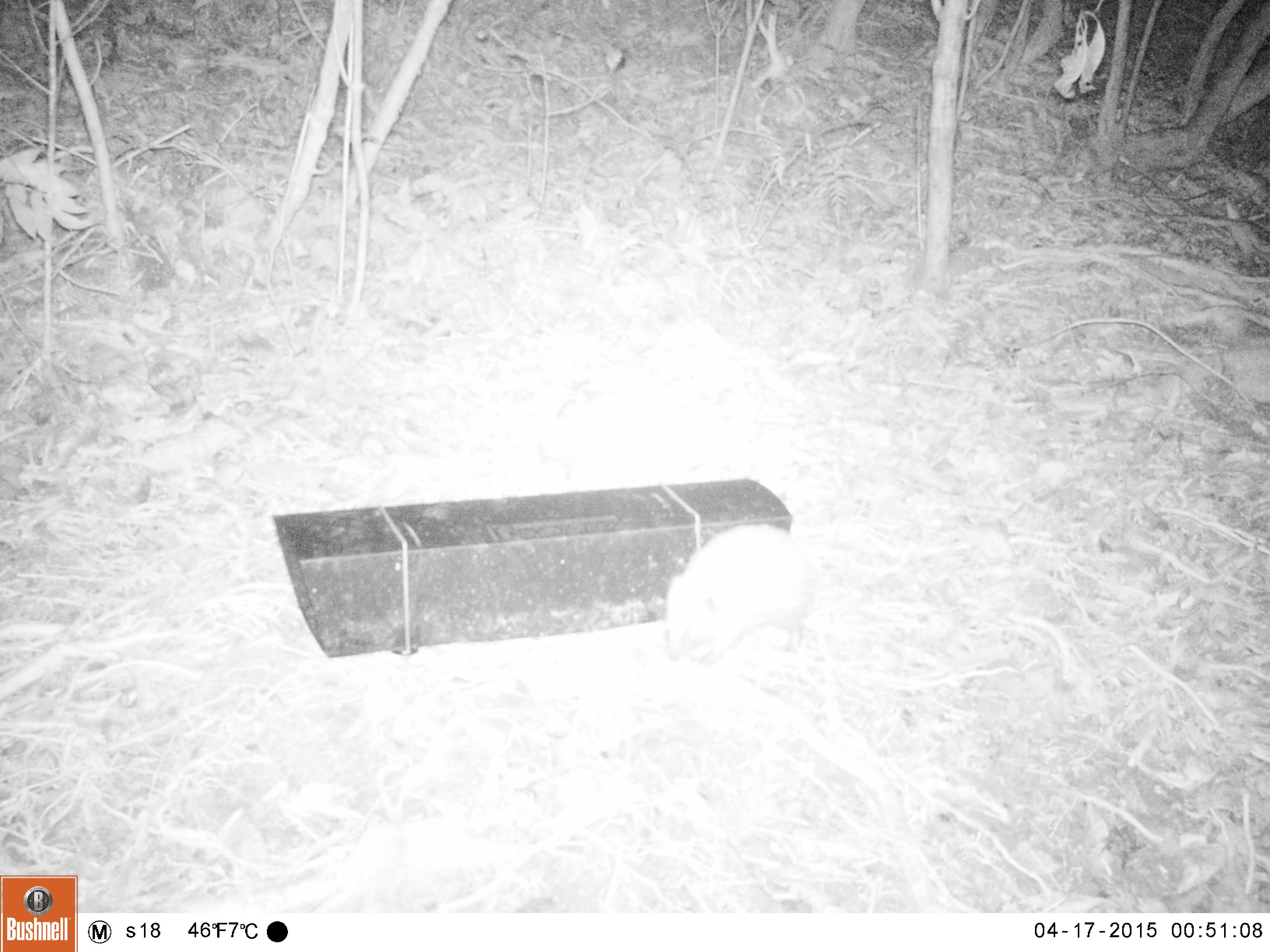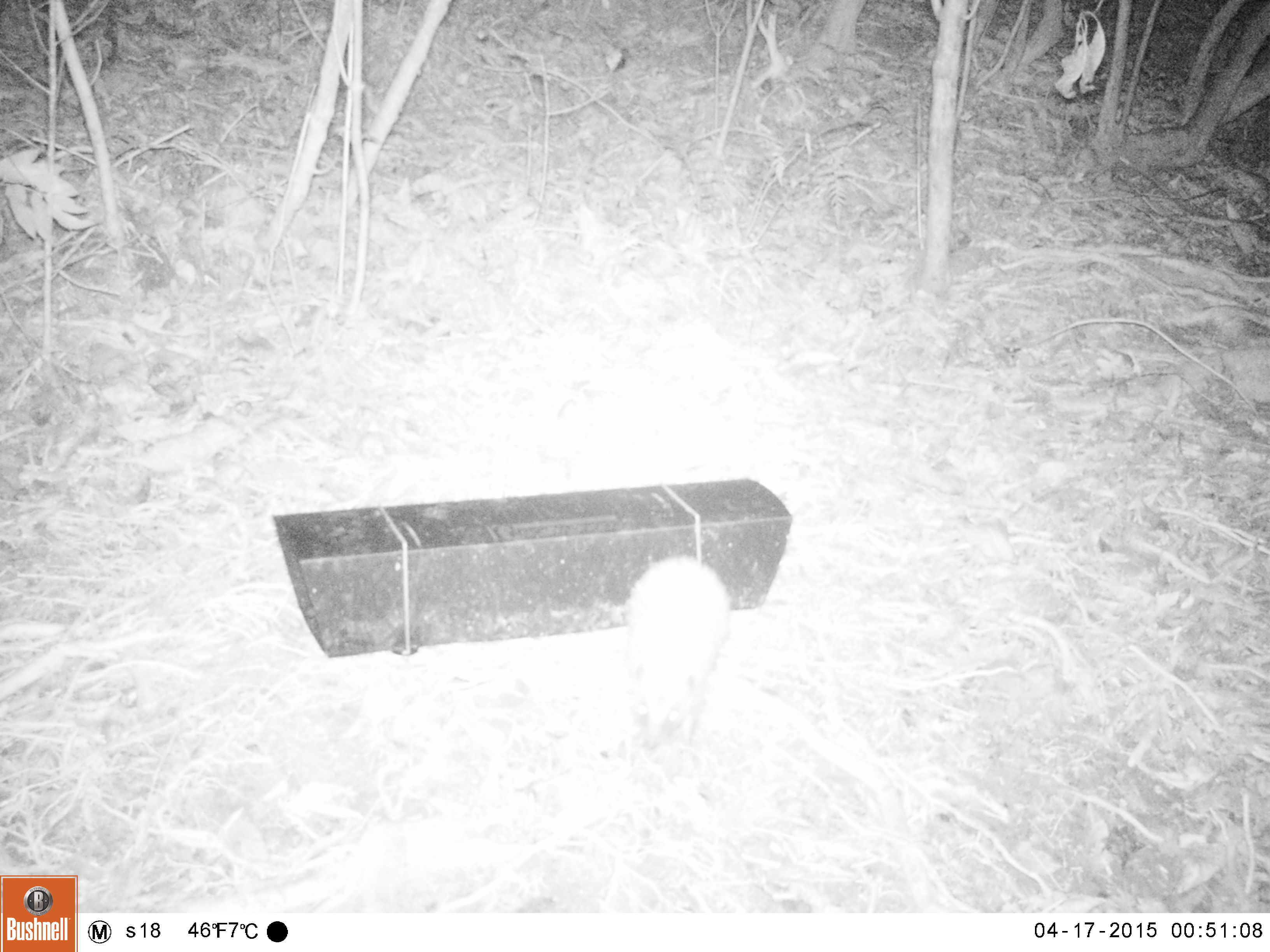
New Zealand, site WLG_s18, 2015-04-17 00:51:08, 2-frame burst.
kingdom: Animalia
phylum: Chordata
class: Mammalia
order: Eulipotyphla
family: Erinaceidae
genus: Erinaceus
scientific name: Erinaceus europaeus europaeus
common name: european hedgehog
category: hedgehog